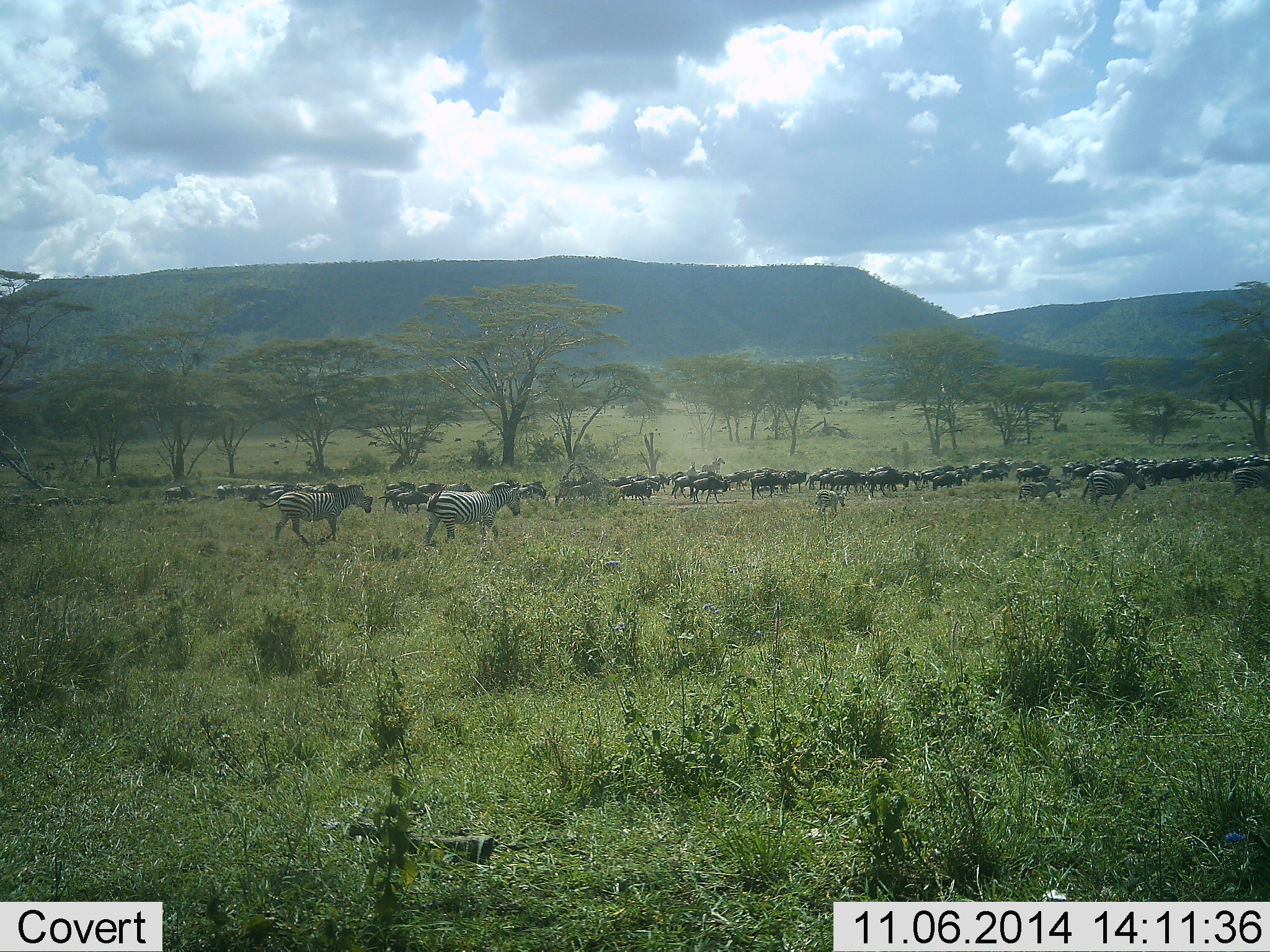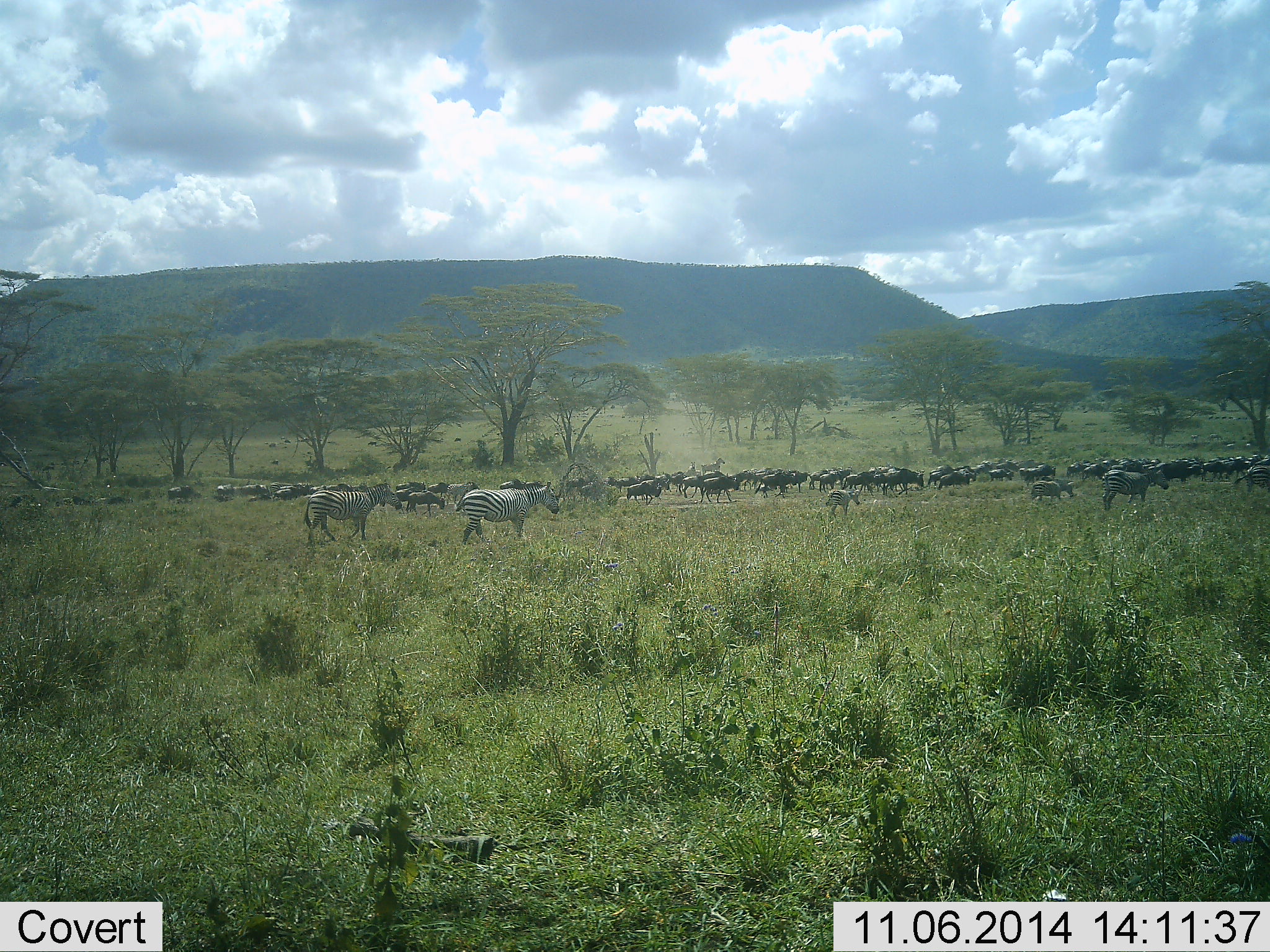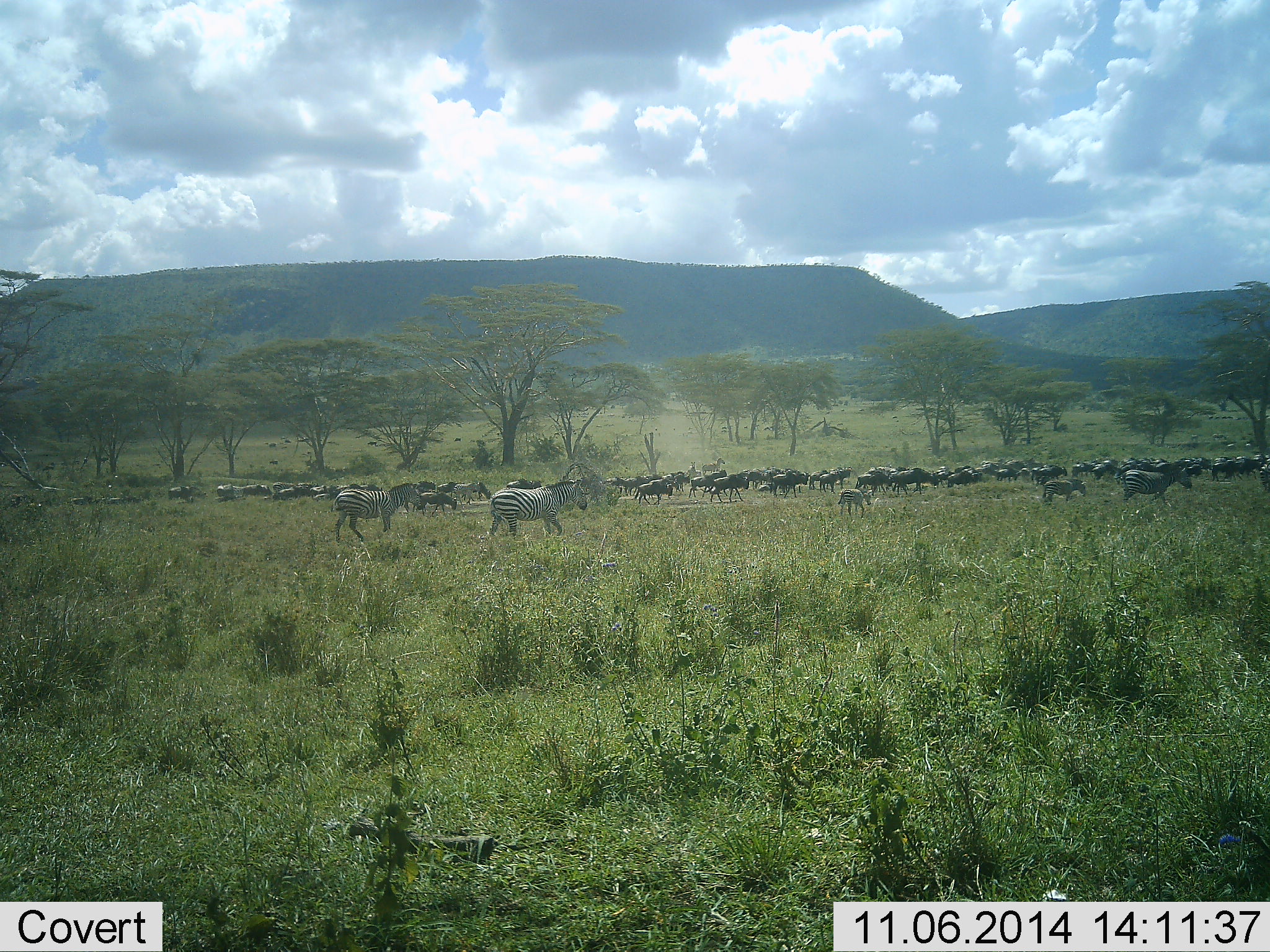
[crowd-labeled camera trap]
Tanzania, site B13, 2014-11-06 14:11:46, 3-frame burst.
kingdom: Animalia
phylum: Chordata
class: Mammalia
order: Artiodactyla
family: Bovidae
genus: Connochaetes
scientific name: Connochaetes taurinus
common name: blue wildebeest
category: wildebeest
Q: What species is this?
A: Wildebeest (blue wildebeest) (Connochaetes taurinus).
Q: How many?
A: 11-50.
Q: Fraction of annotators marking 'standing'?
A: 27%.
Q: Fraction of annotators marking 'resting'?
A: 9%.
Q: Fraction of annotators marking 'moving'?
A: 100%.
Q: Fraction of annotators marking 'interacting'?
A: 0%.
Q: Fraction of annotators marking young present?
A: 9%.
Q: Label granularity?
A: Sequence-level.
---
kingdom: Animalia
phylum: Chordata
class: Mammalia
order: Perissodactyla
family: Equidae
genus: Equus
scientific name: Equus quagga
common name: plains zebra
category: zebra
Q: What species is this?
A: Zebra (plains zebra) (Equus quagga).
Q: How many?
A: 5.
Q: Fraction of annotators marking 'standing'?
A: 8%.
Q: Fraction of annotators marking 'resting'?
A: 0%.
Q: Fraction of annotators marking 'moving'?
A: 100%.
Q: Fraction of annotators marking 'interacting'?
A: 0%.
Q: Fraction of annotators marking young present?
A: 46%.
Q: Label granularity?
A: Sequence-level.